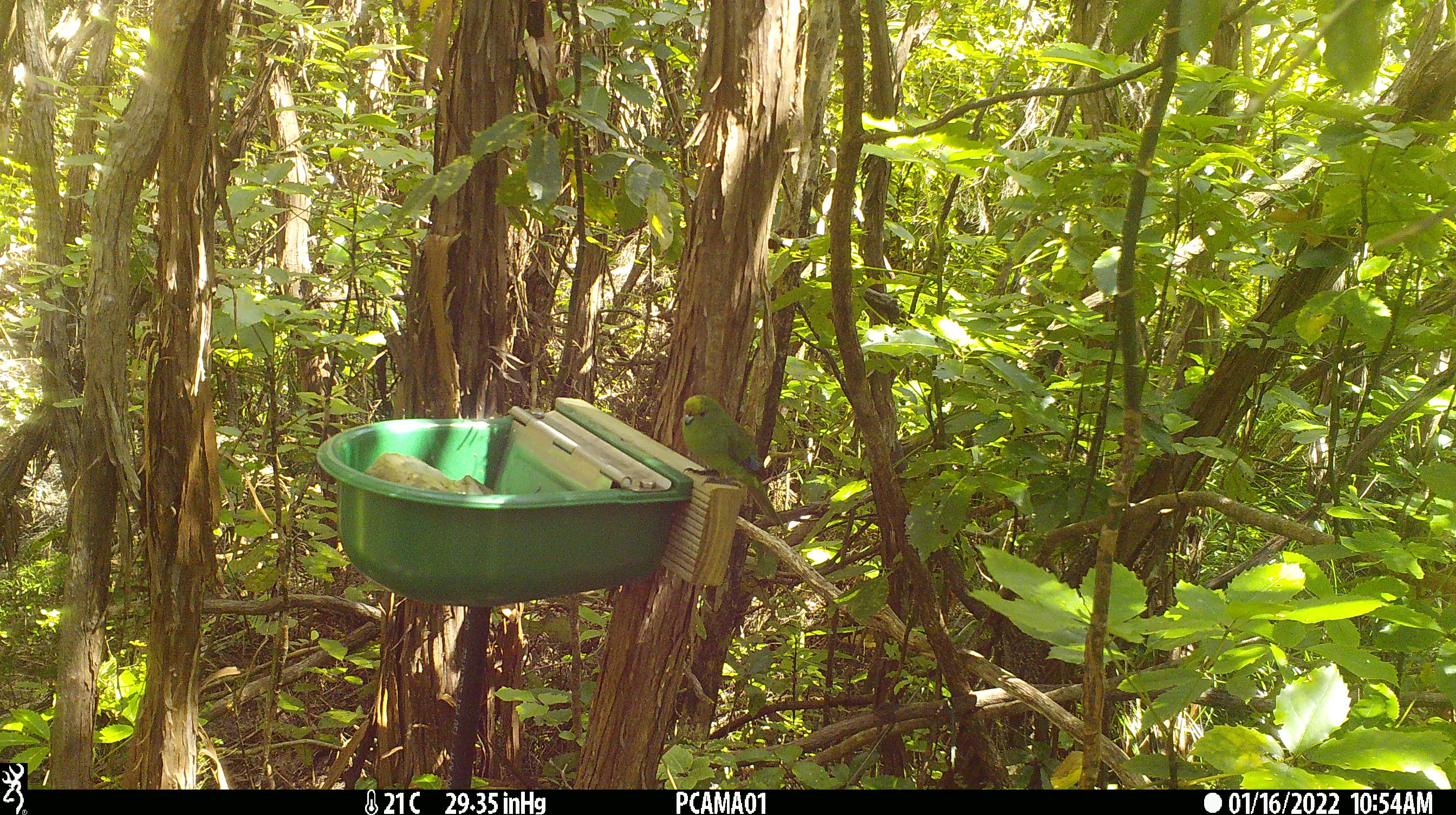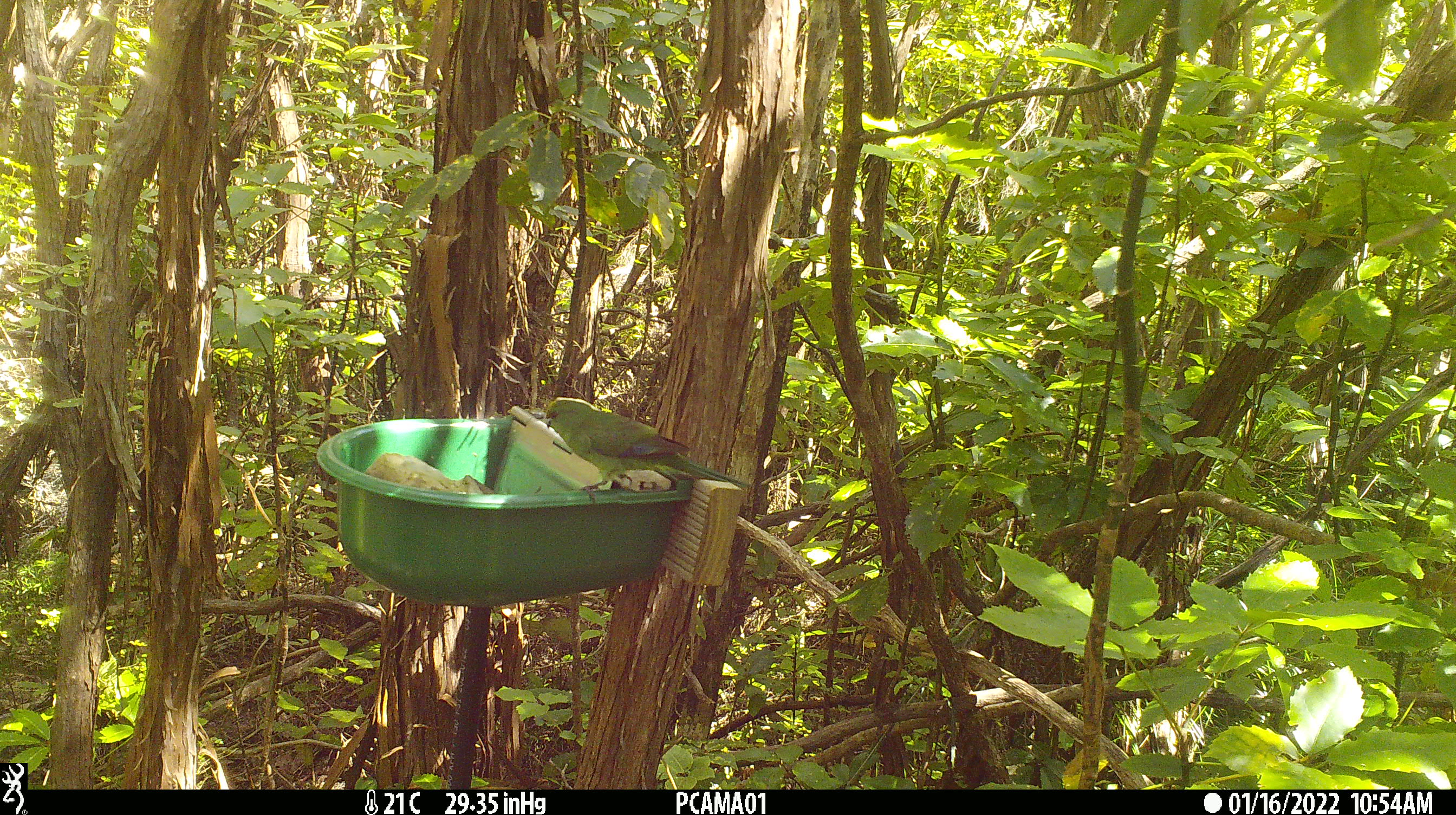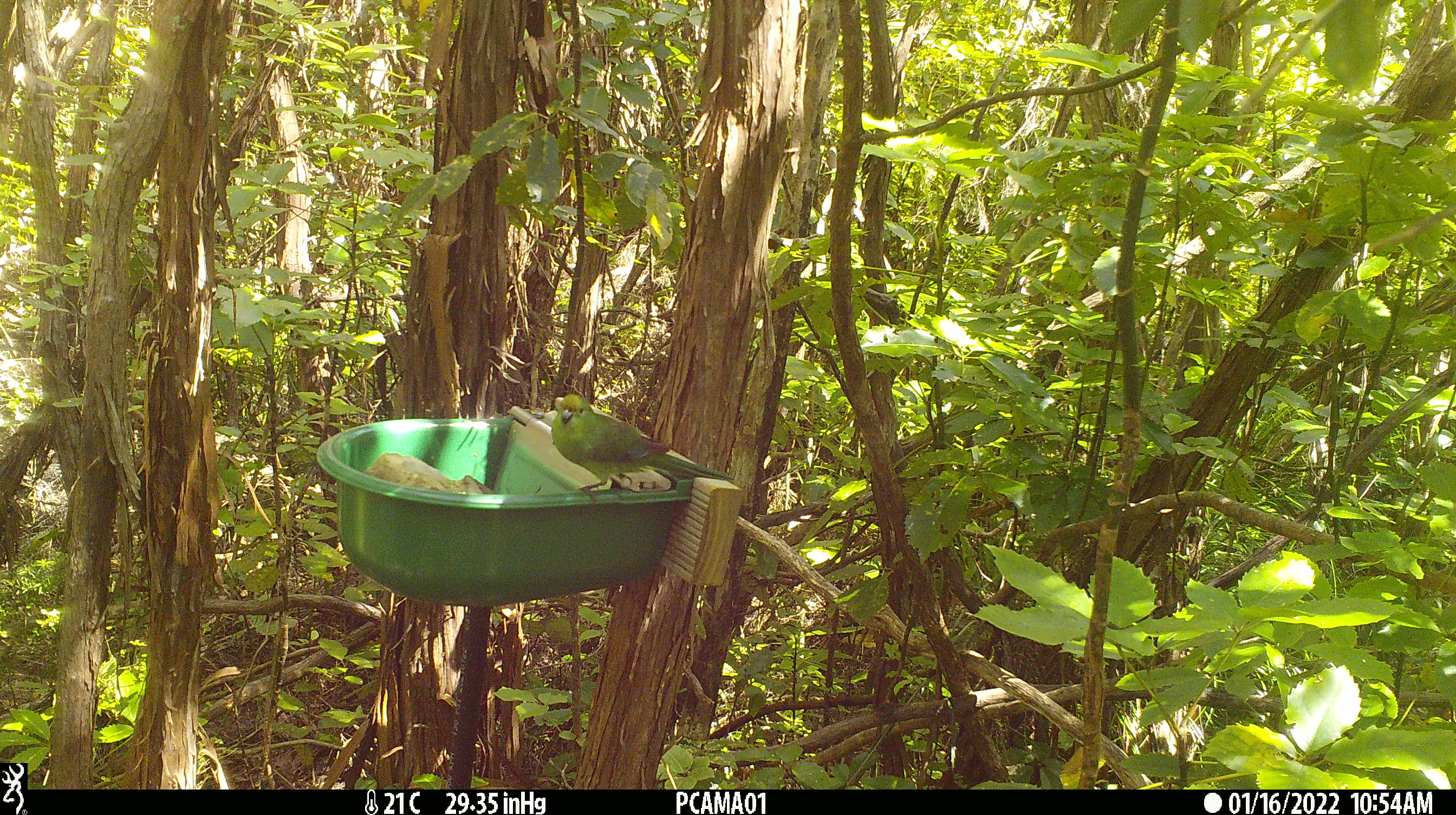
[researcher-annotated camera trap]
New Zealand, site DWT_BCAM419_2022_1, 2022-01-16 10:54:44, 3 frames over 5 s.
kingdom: Animalia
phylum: Chordata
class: Aves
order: Psittaciformes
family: Psittaculidae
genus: Cyanoramphus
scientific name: Cyanoramphus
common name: parakeet